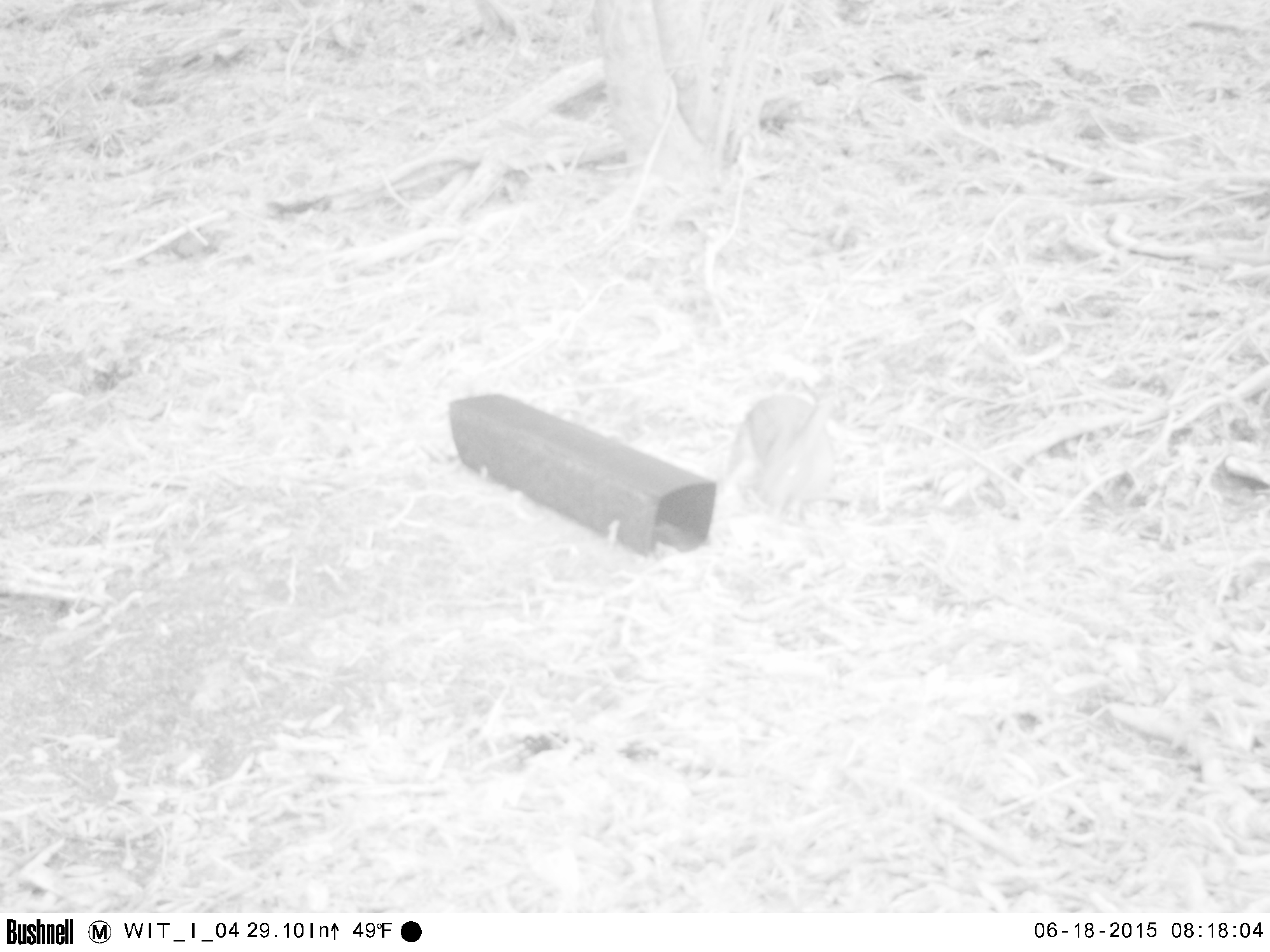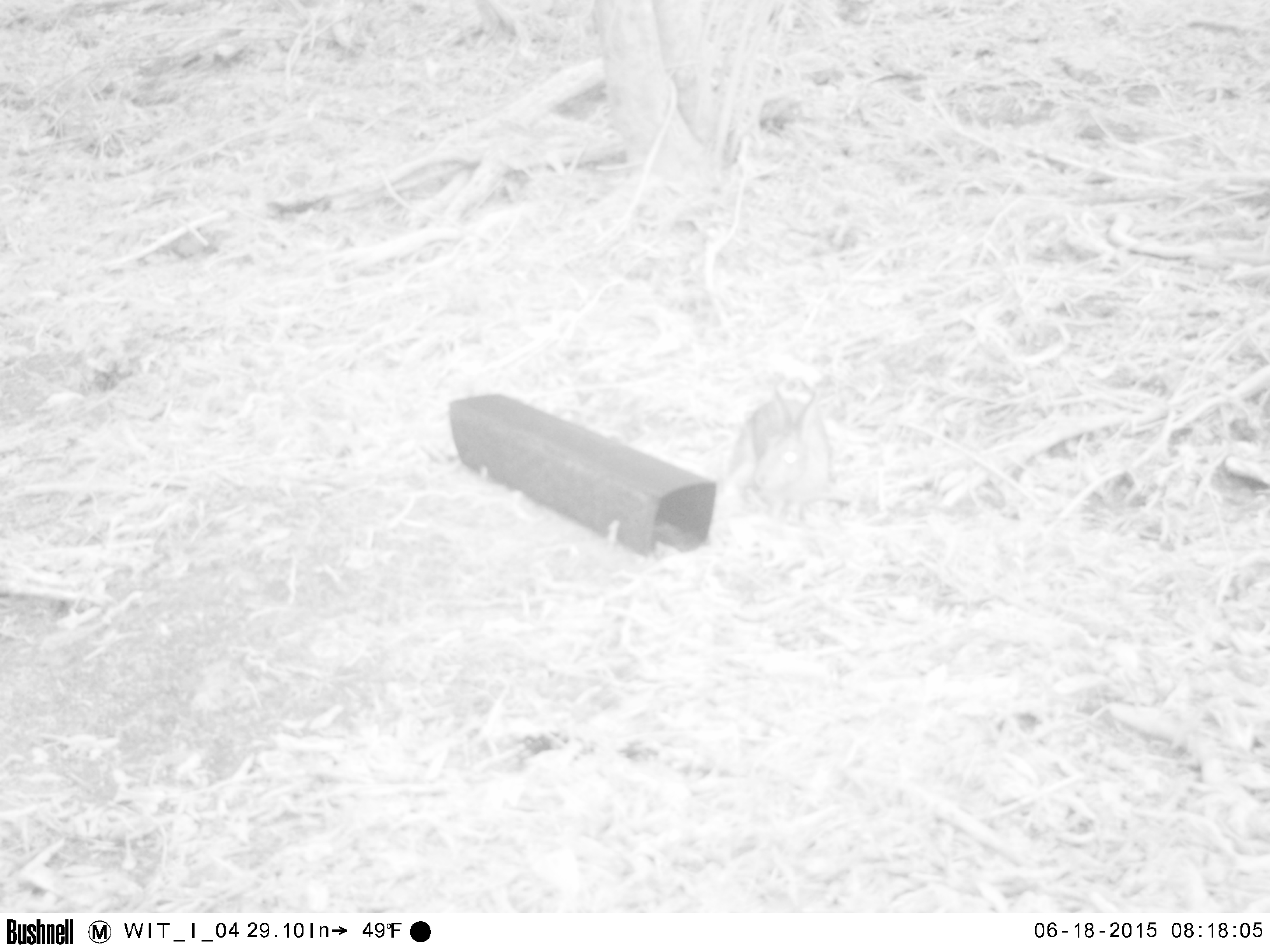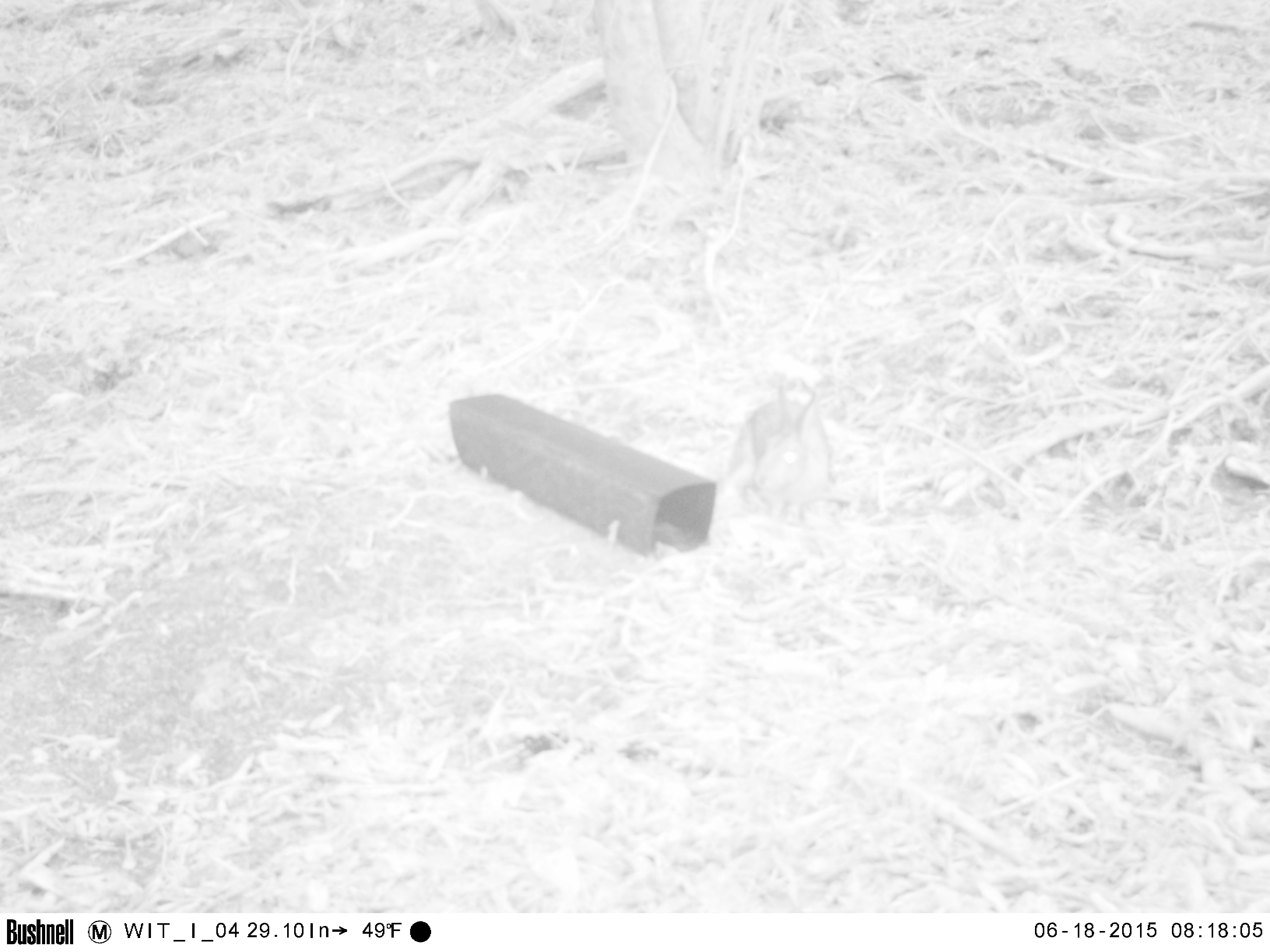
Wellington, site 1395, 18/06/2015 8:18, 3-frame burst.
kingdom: Animalia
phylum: Chordata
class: Mammalia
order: Lagomorpha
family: Leporidae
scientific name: Leporidae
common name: rabbit